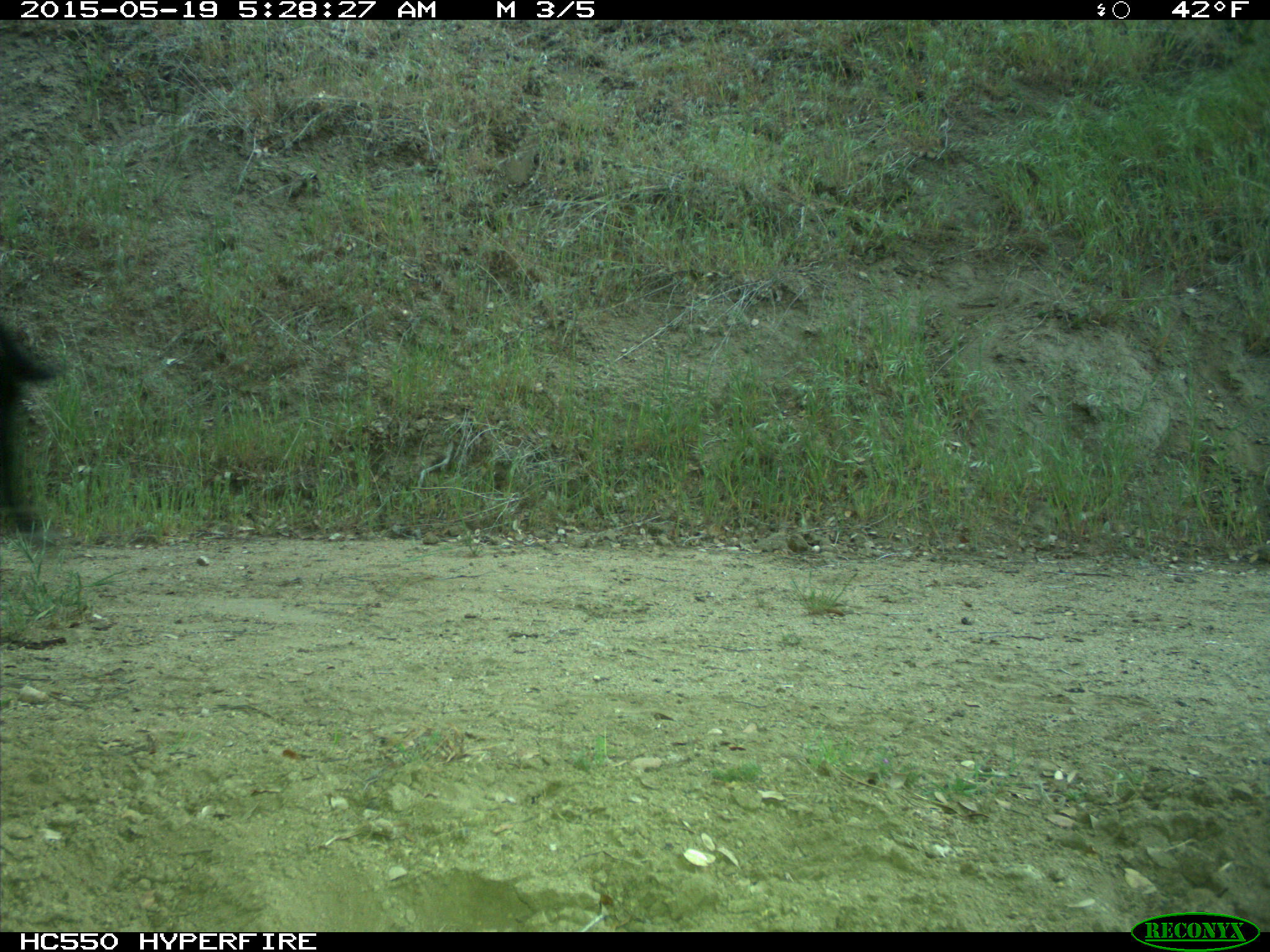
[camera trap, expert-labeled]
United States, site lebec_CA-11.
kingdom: Animalia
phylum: Chordata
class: Mammalia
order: Artiodactyla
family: Bovidae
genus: Bos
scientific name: Bos taurus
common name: domestic cow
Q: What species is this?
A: Bos taurus (domestic cow).